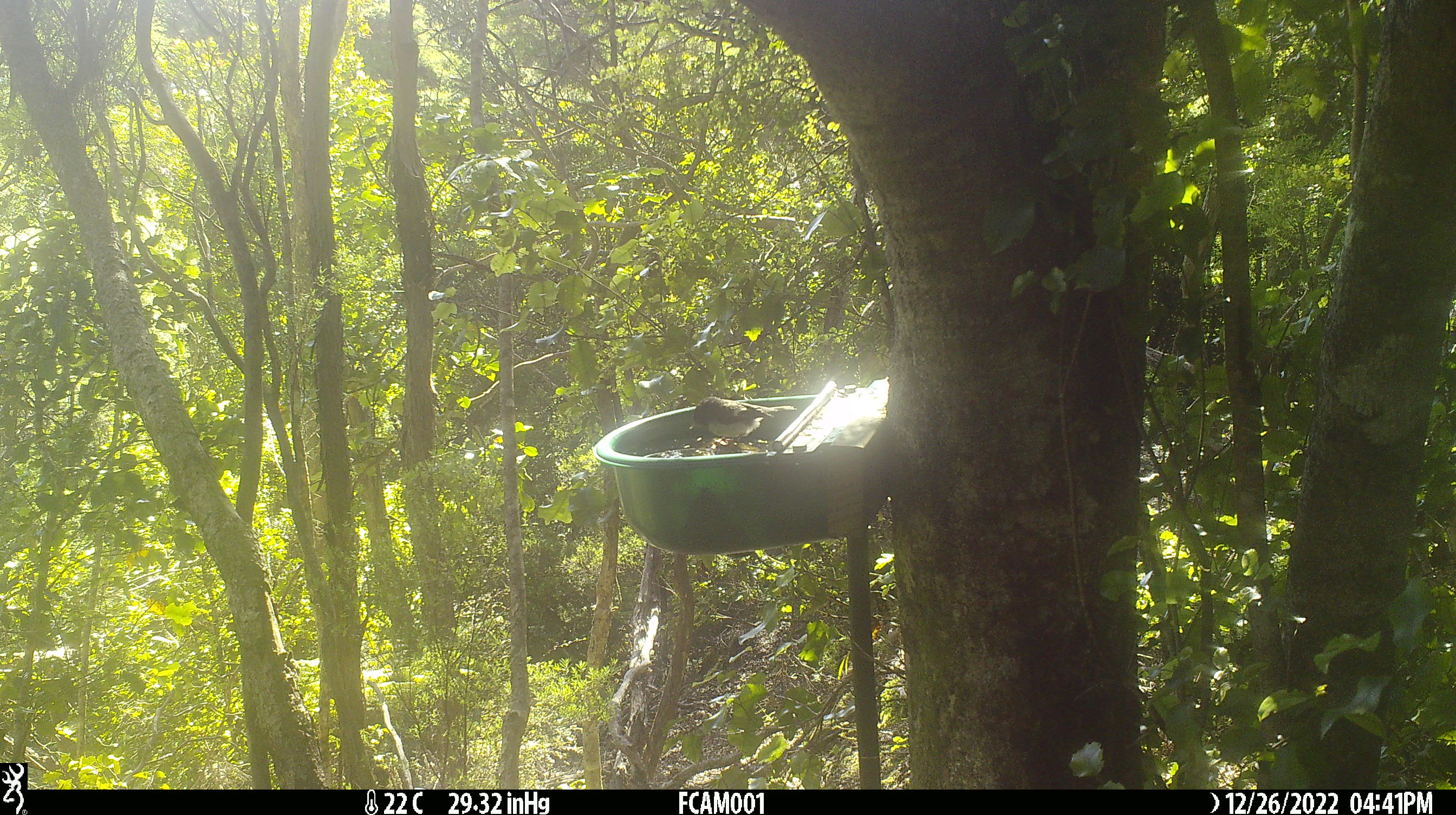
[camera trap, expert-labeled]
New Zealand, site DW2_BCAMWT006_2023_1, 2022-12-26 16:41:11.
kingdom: Animalia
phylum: Chordata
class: Aves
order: Passeriformes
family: Petroicidae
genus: Petroica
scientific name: Petroica macrocephala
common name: tomtit